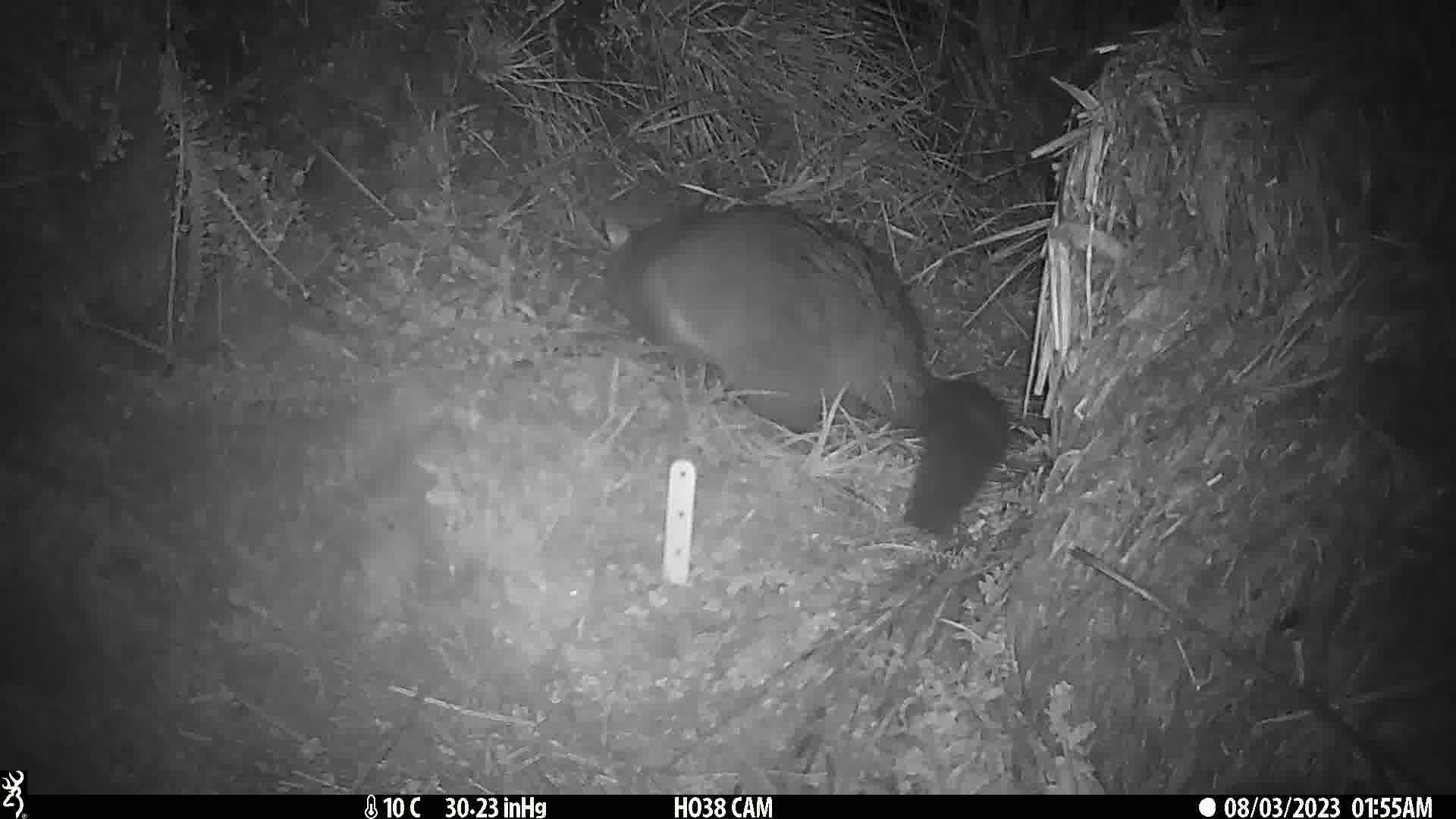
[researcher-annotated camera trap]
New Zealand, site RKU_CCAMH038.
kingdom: Animalia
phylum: Chordata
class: Mammalia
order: Diprotodontia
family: Phalangeridae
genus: Trichosurus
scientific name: Trichosurus vulpecula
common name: common brushtail possum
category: possum